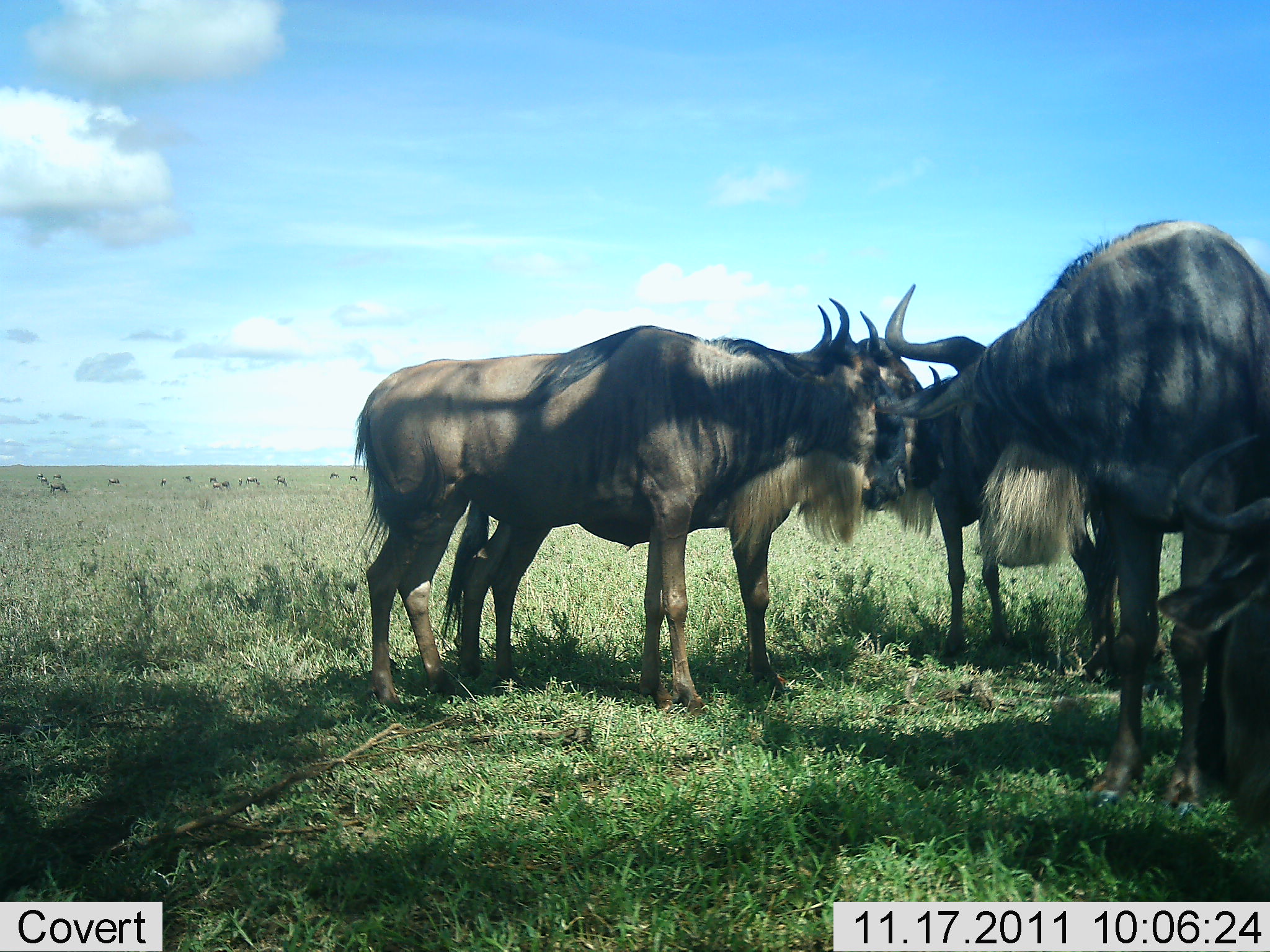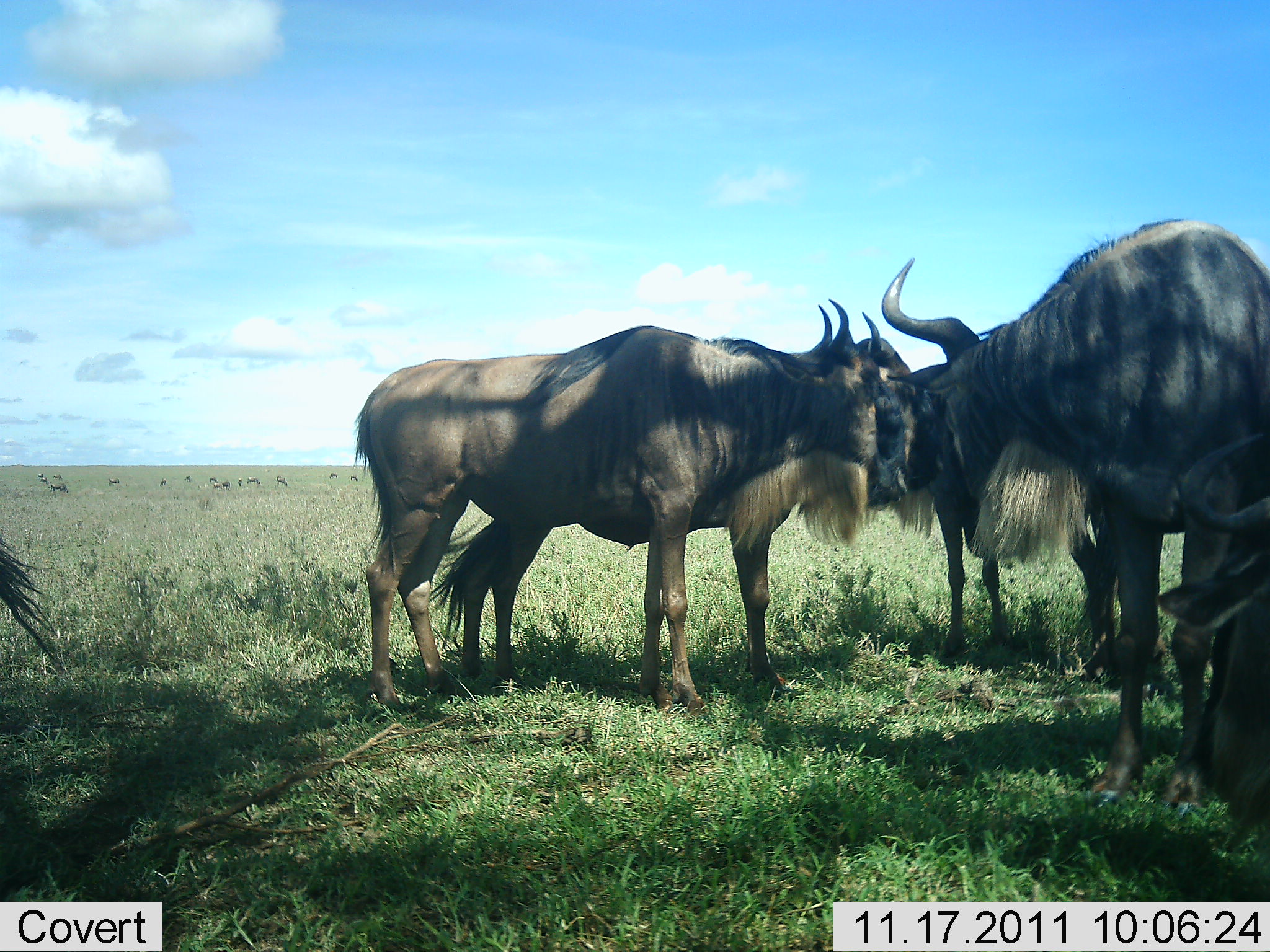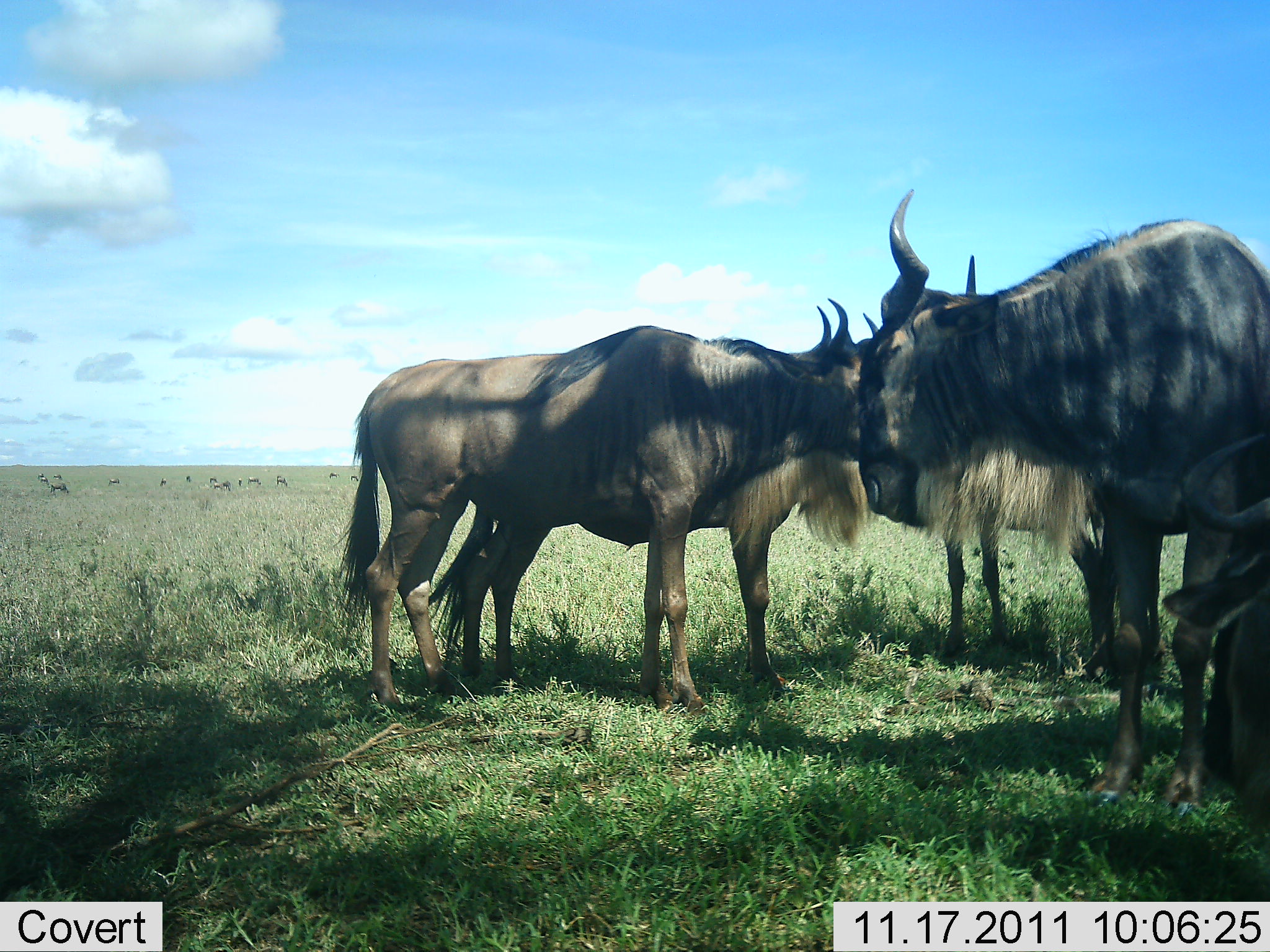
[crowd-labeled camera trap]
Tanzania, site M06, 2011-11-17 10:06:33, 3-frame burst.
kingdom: Animalia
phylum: Chordata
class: Mammalia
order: Artiodactyla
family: Bovidae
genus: Connochaetes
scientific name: Connochaetes taurinus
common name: blue wildebeest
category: wildebeest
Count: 5.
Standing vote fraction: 79%.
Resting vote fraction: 21%.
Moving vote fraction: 0%.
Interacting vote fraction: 7%.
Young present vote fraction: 0%.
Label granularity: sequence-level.